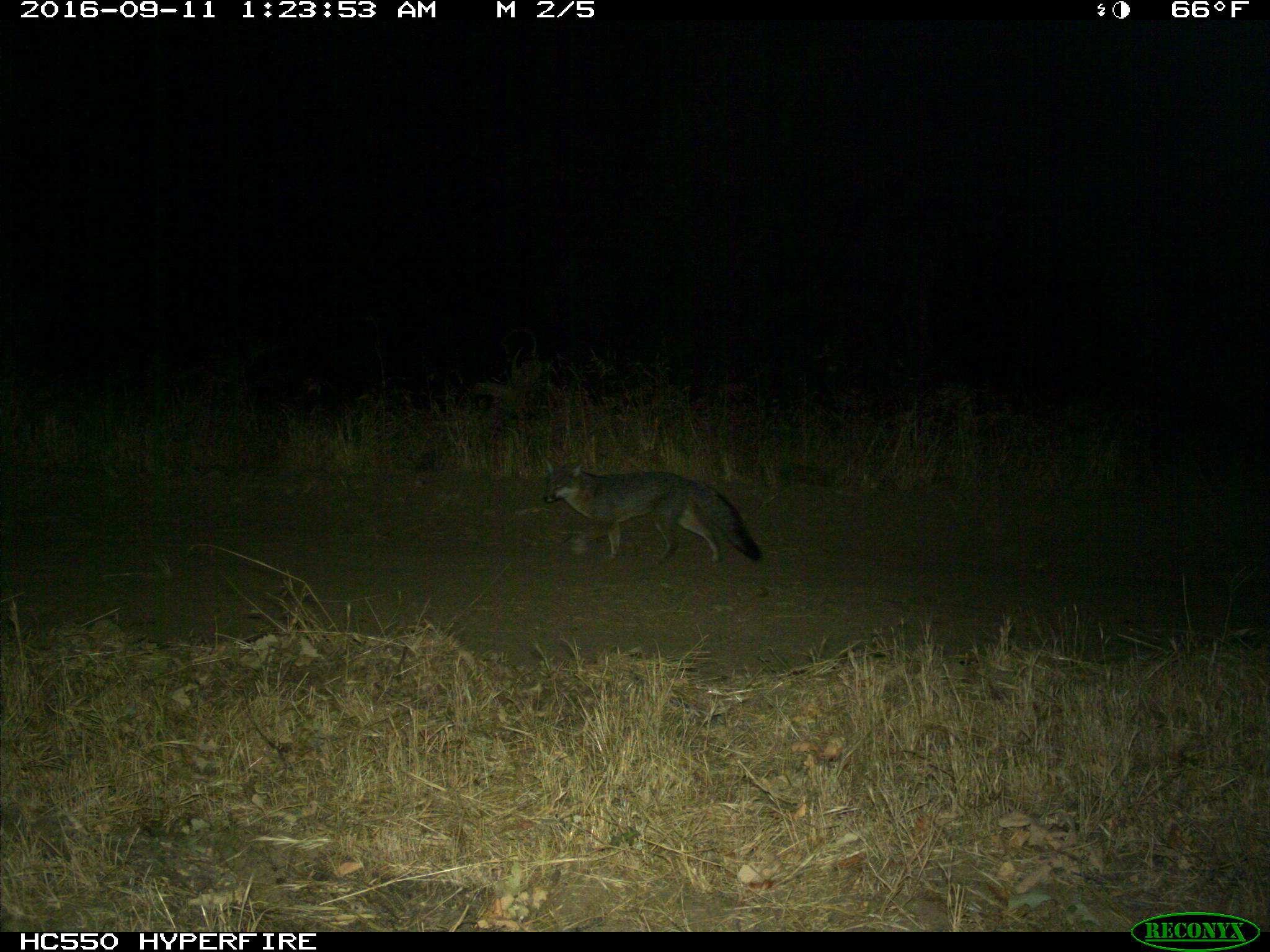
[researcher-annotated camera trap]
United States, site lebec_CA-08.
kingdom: Animalia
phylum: Chordata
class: Mammalia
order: Carnivora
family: Canidae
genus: Urocyon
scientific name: Urocyon cinereoargenteus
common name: gray fox